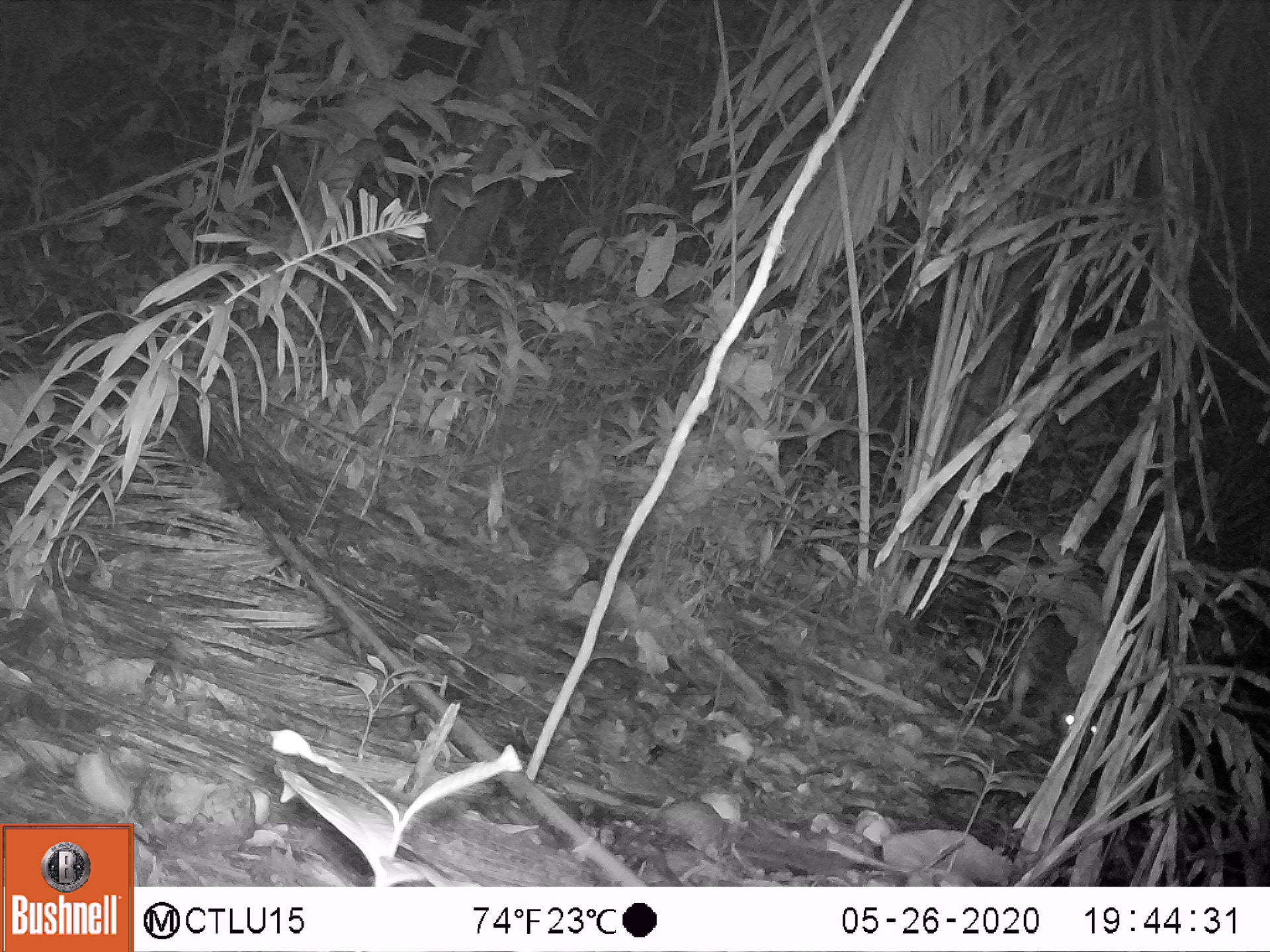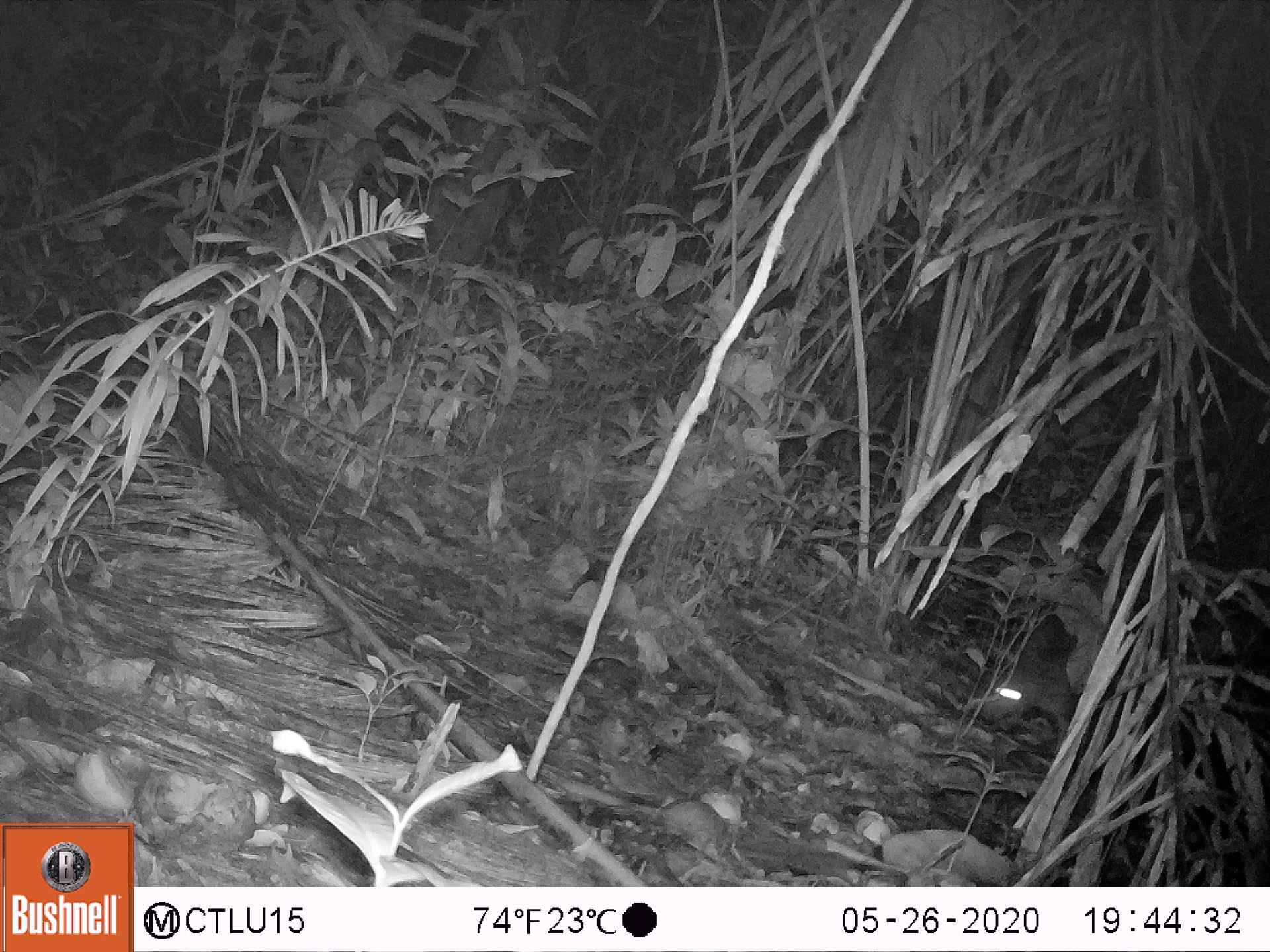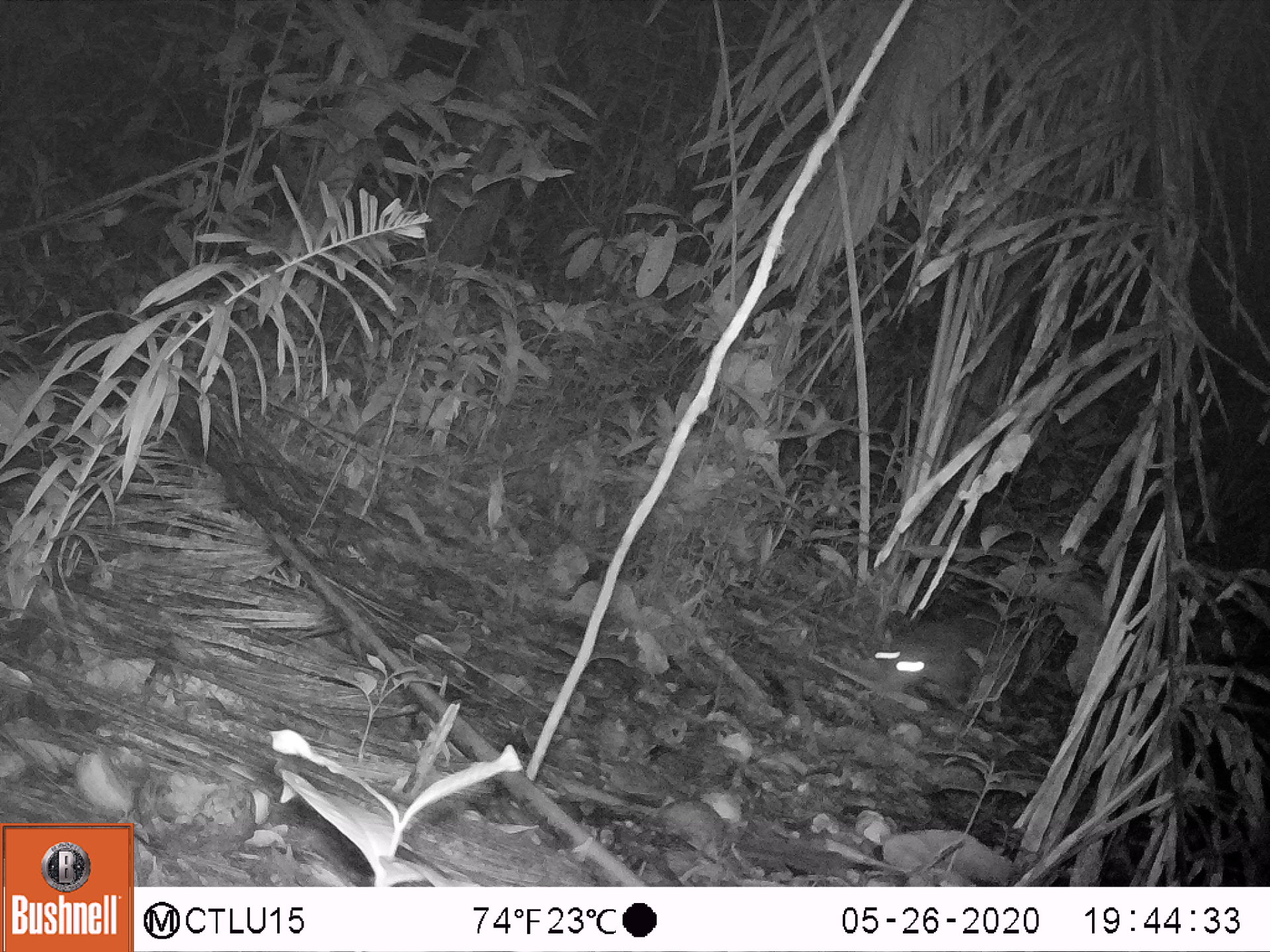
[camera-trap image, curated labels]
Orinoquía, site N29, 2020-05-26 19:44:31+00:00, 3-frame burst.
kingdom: Animalia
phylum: Chordata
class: Mammalia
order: Rodentia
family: Cuniculidae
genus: Cuniculus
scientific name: Cuniculus paca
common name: spotted paca